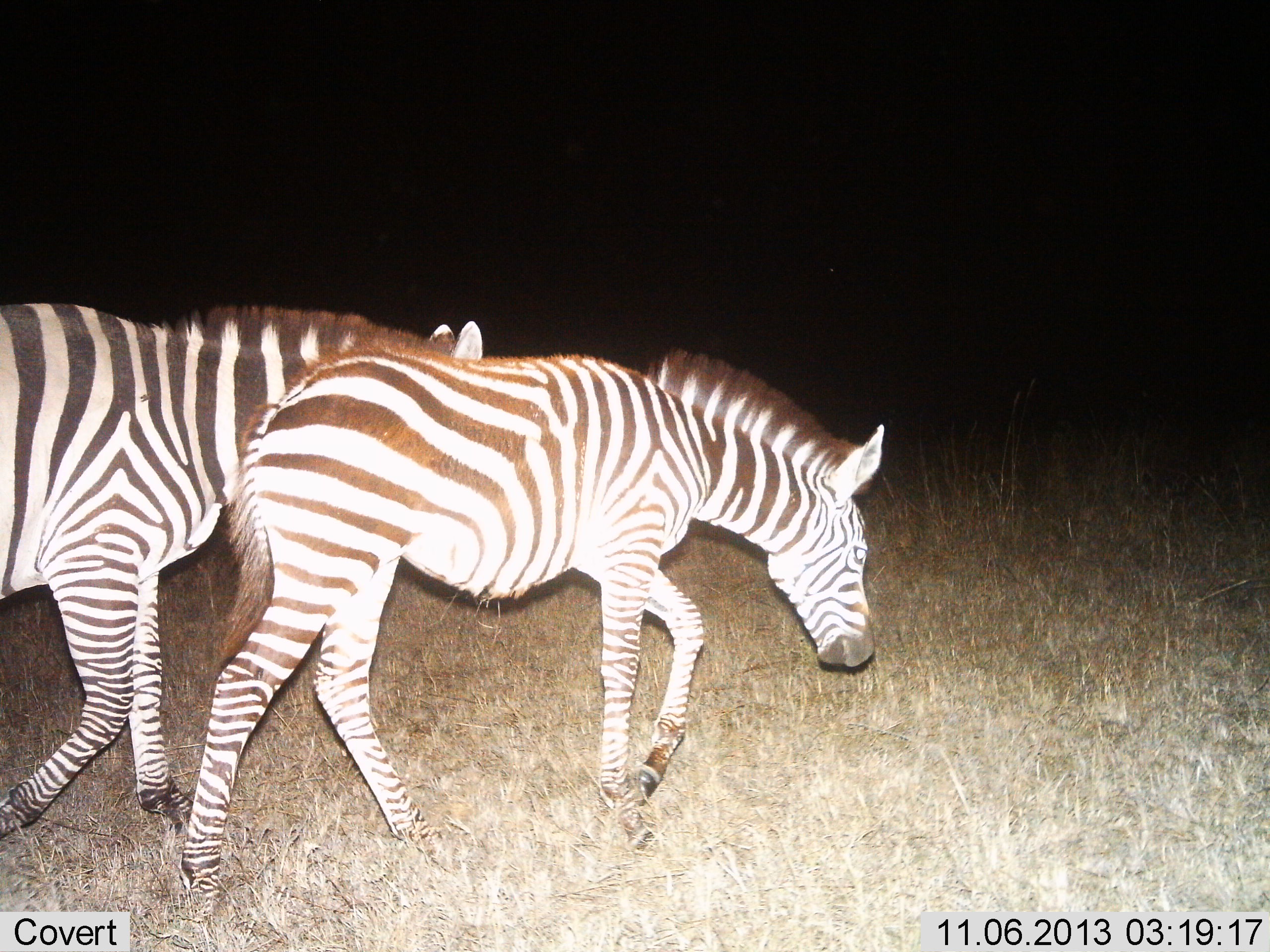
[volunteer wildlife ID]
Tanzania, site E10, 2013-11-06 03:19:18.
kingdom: Animalia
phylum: Chordata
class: Mammalia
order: Perissodactyla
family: Equidae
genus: Equus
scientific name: Equus quagga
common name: plains zebra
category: zebra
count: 2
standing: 3%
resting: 0%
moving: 97%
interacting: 0%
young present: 14%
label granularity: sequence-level